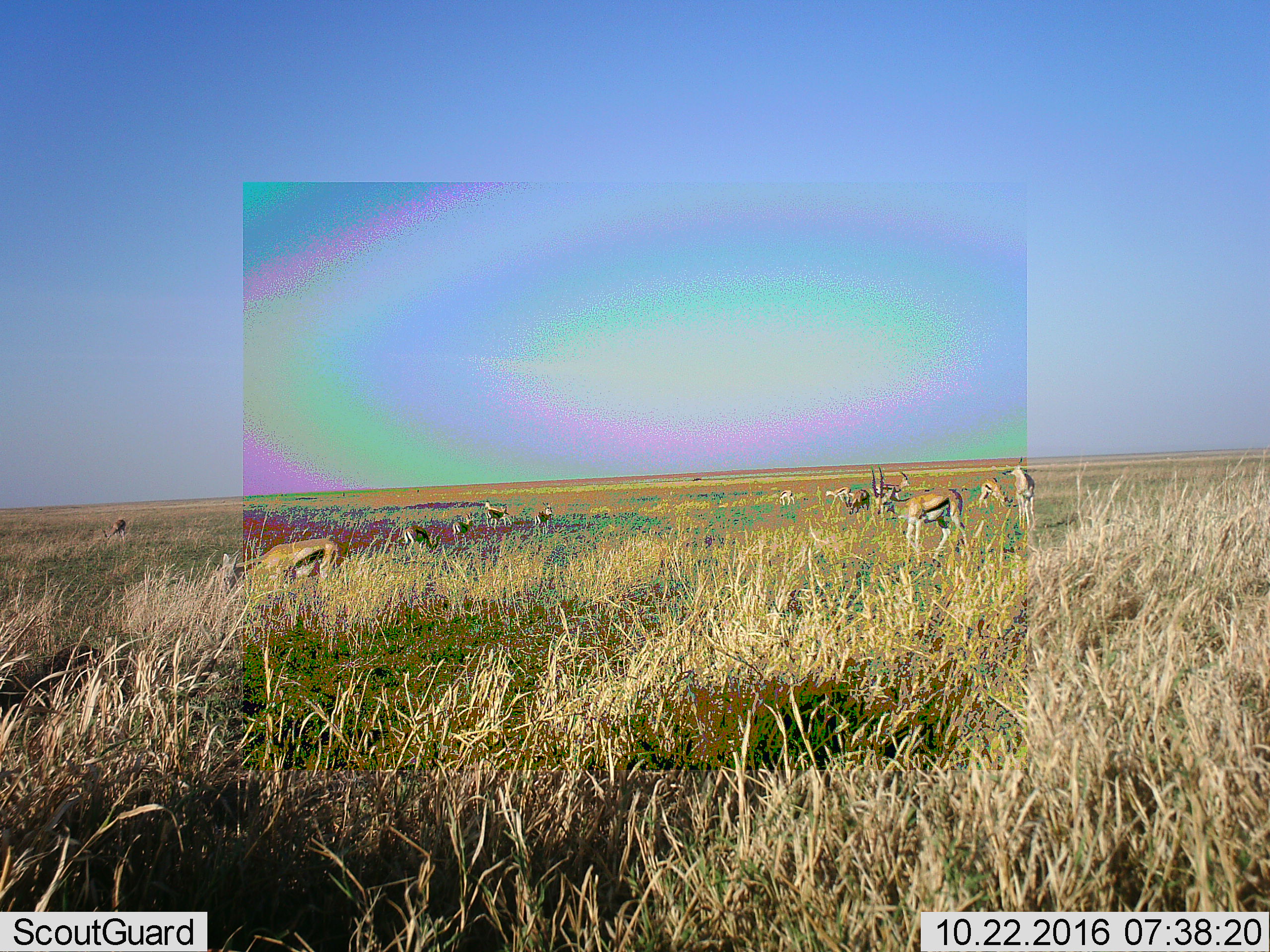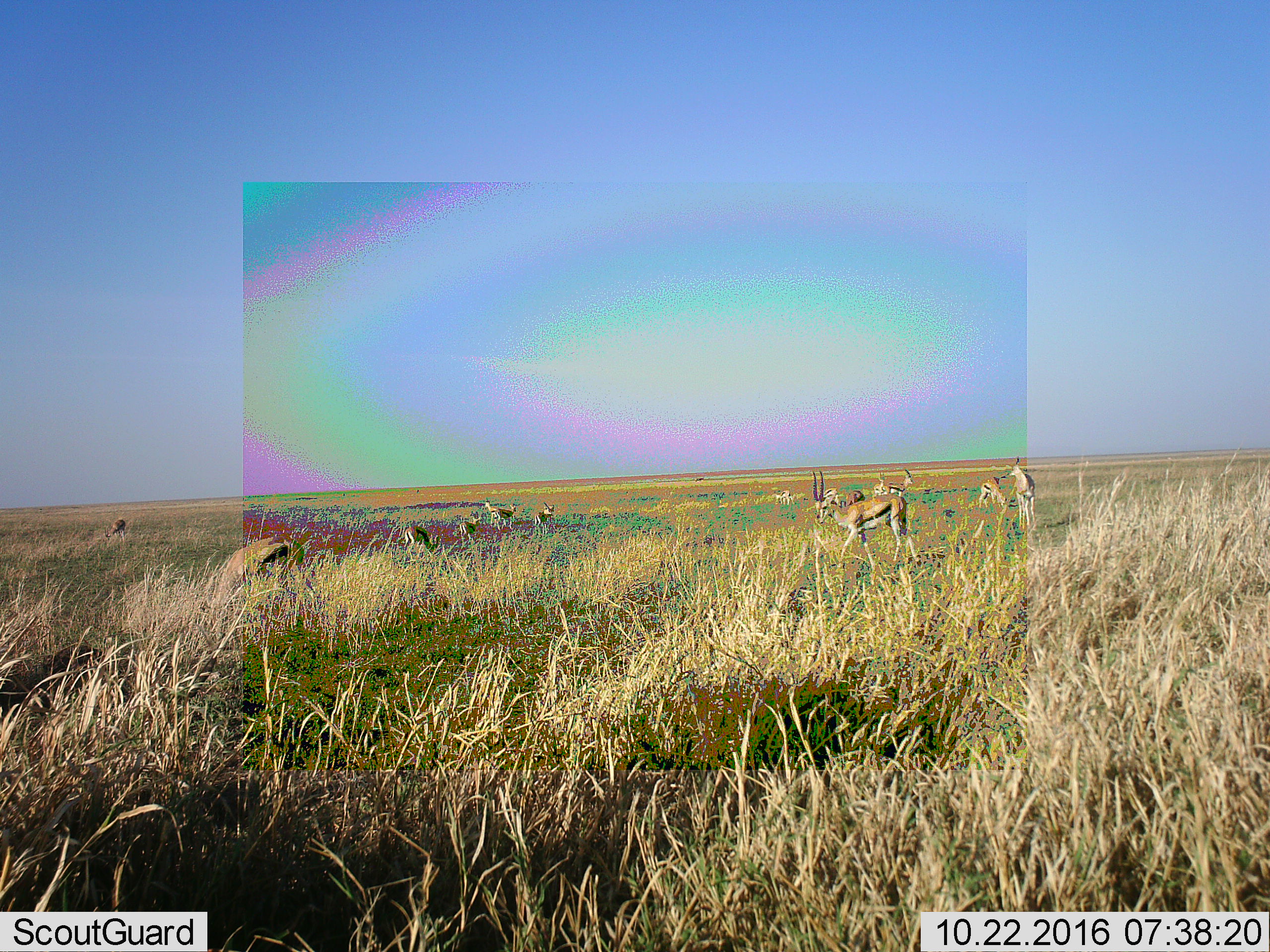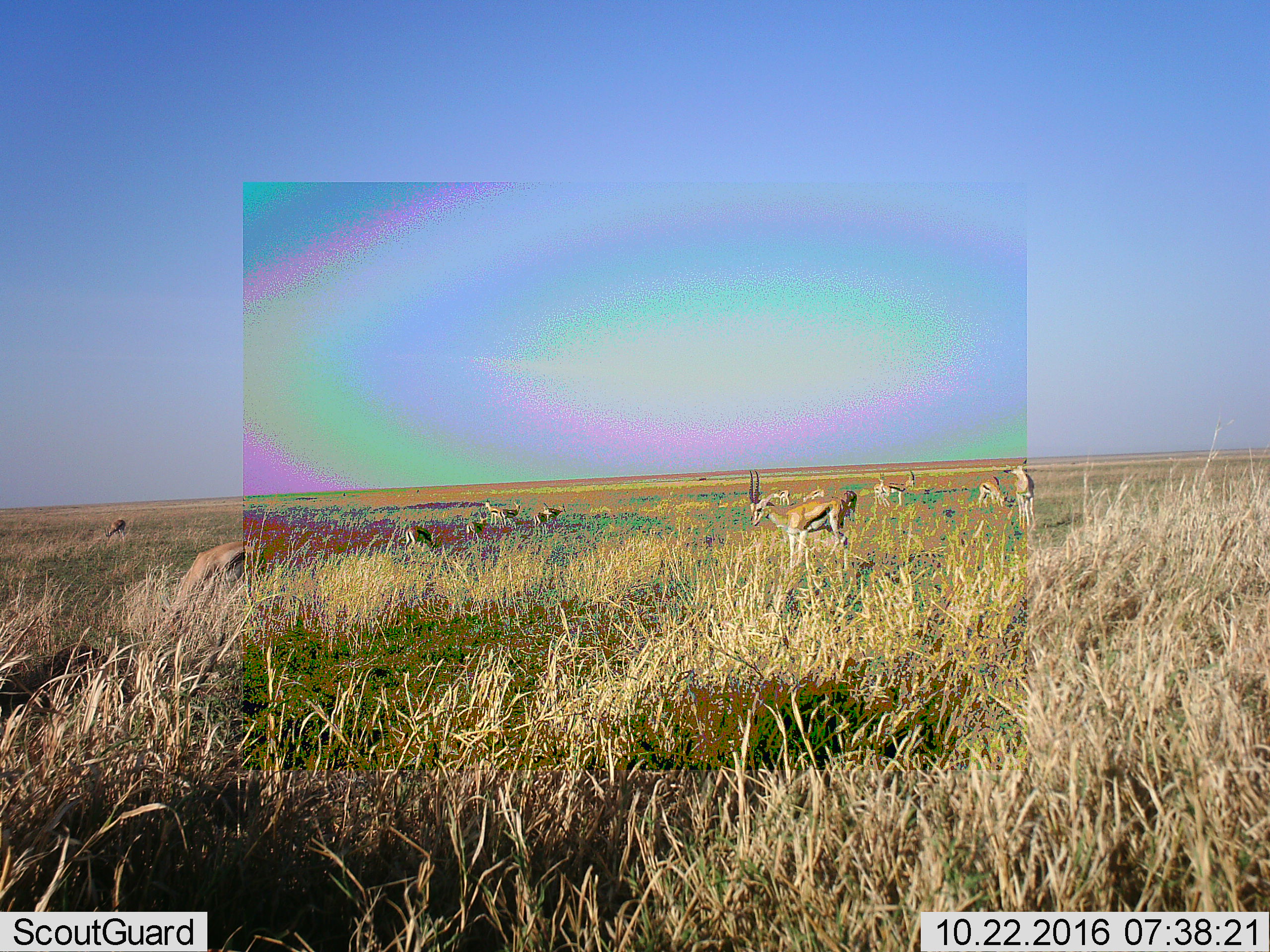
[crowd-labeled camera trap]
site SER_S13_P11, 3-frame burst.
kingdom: Animalia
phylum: Chordata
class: Mammalia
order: Artiodactyla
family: Bovidae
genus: Eudorcas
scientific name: Eudorcas thomsonii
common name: thomson's gazelle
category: gazellethomsons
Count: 11-50.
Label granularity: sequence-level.